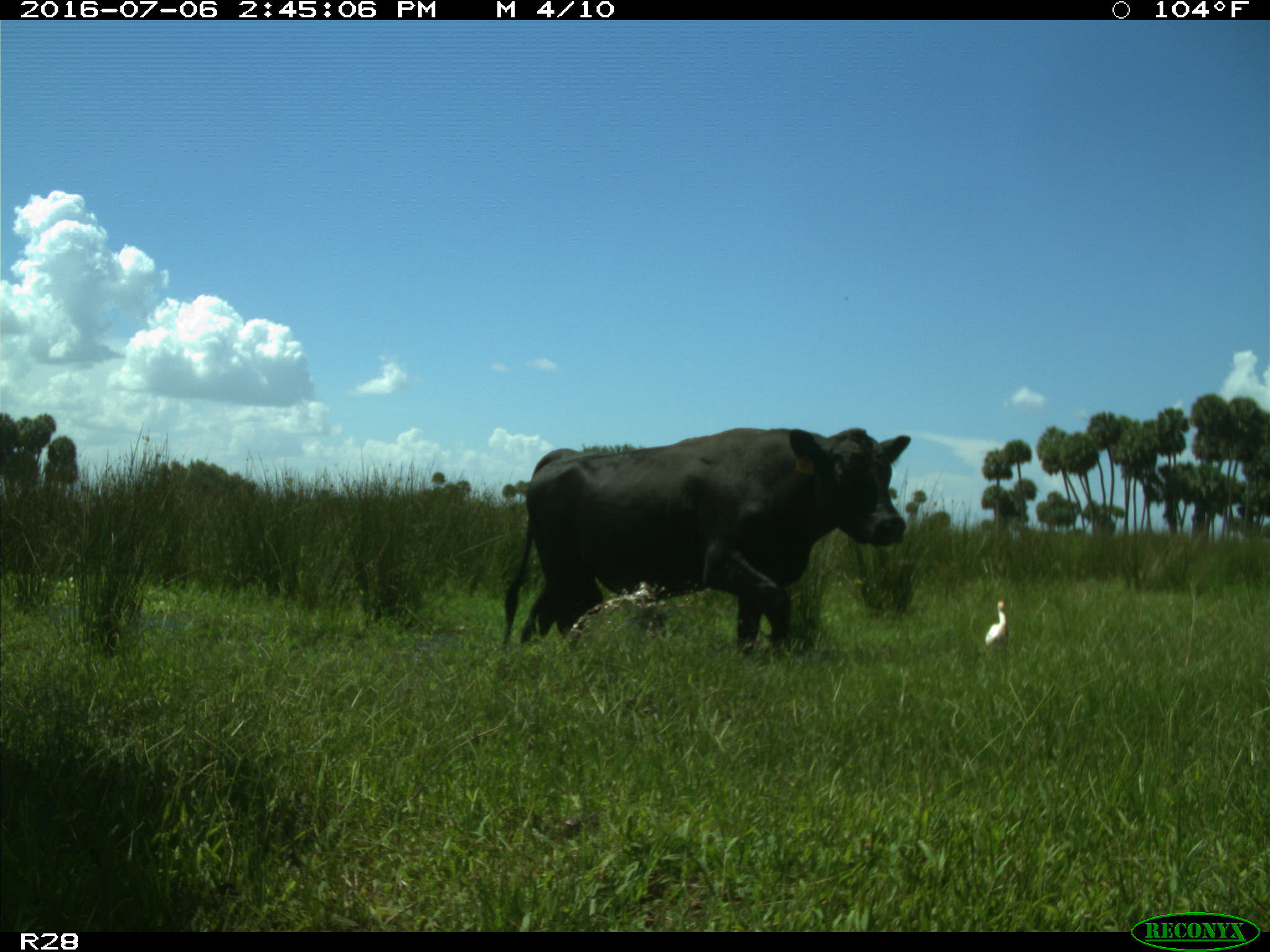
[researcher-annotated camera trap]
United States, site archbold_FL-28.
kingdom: Animalia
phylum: Chordata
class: Mammalia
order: Artiodactyla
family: Bovidae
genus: Bos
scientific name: Bos taurus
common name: domestic cow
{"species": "Bos taurus (domestic cow)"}